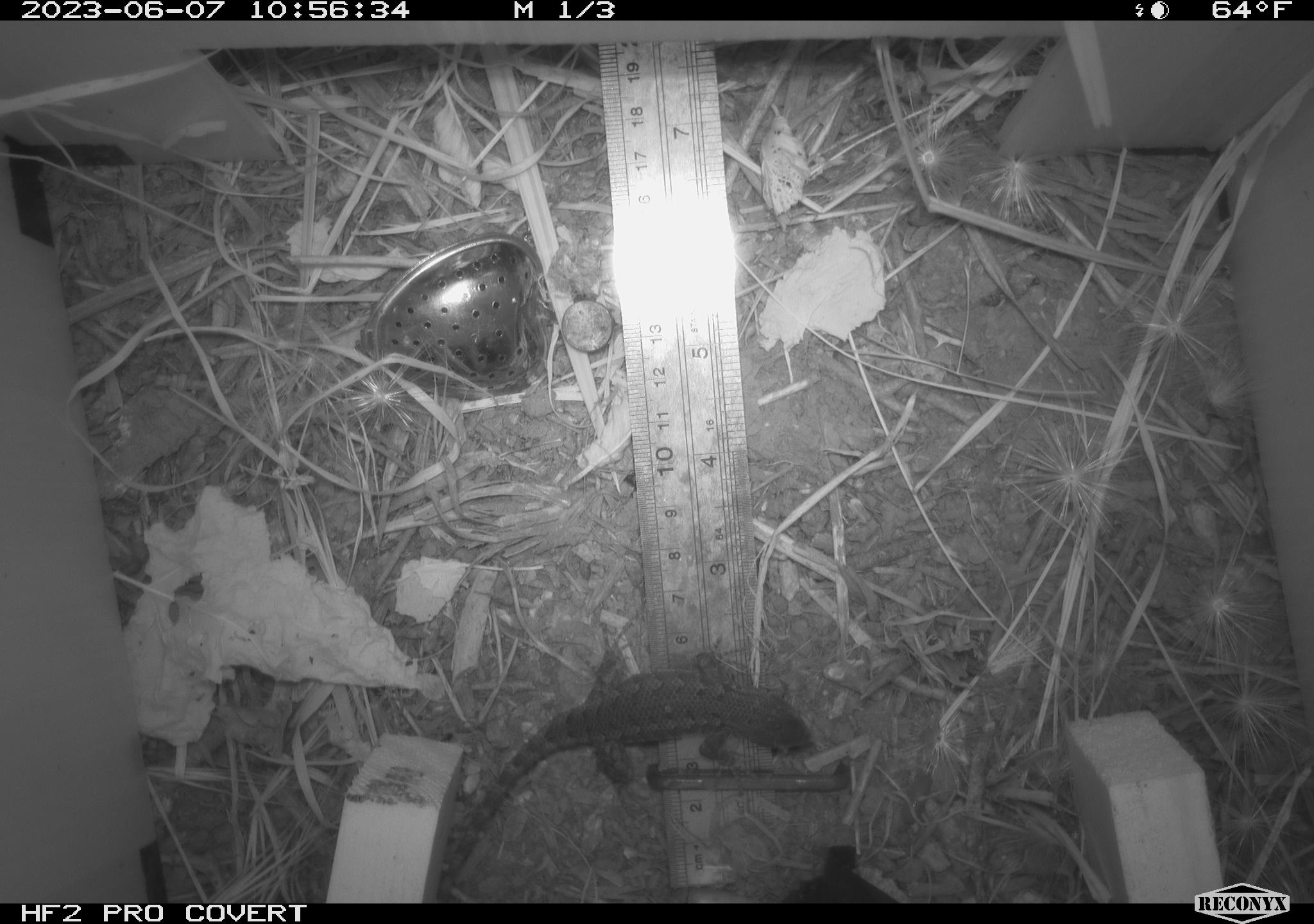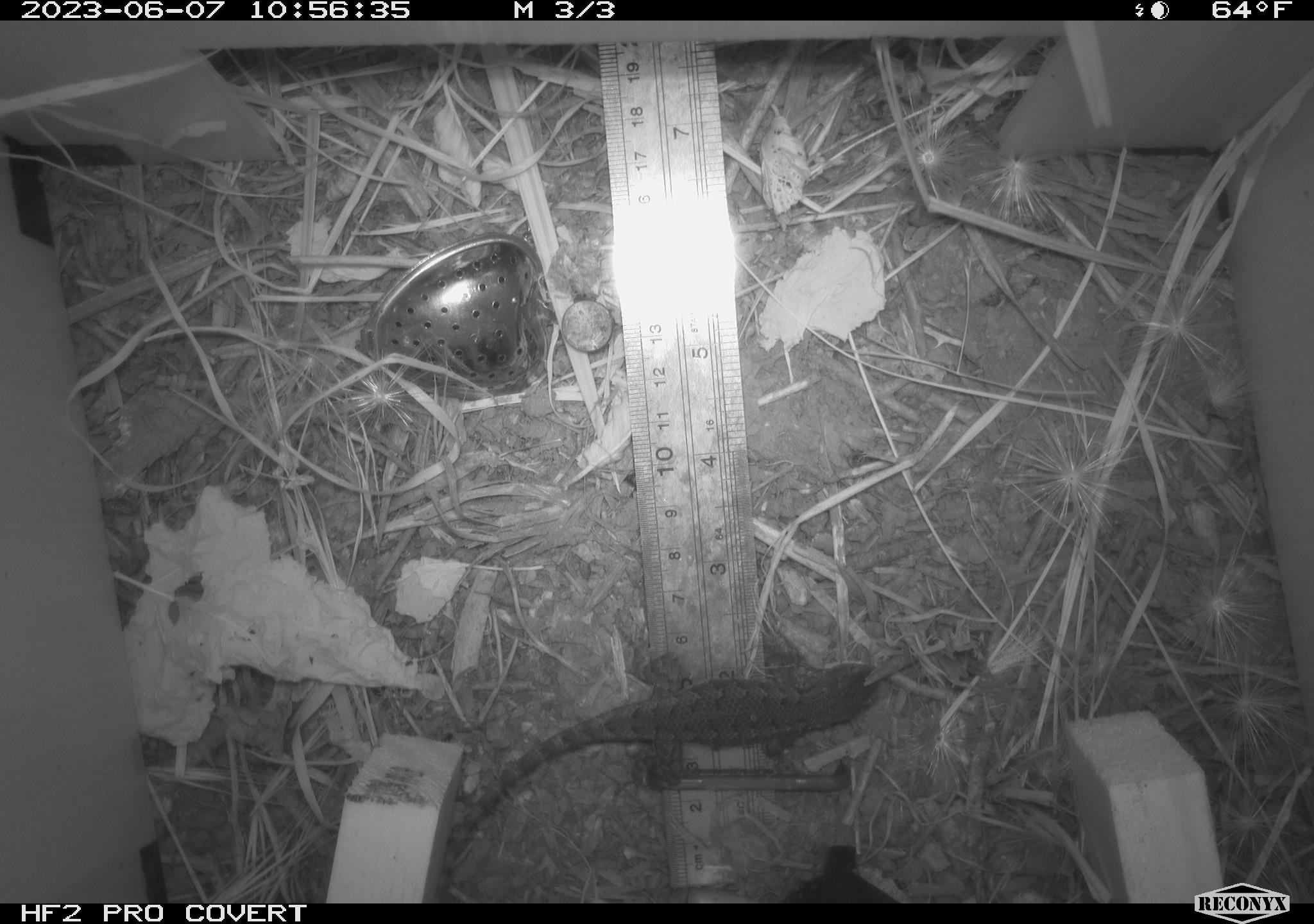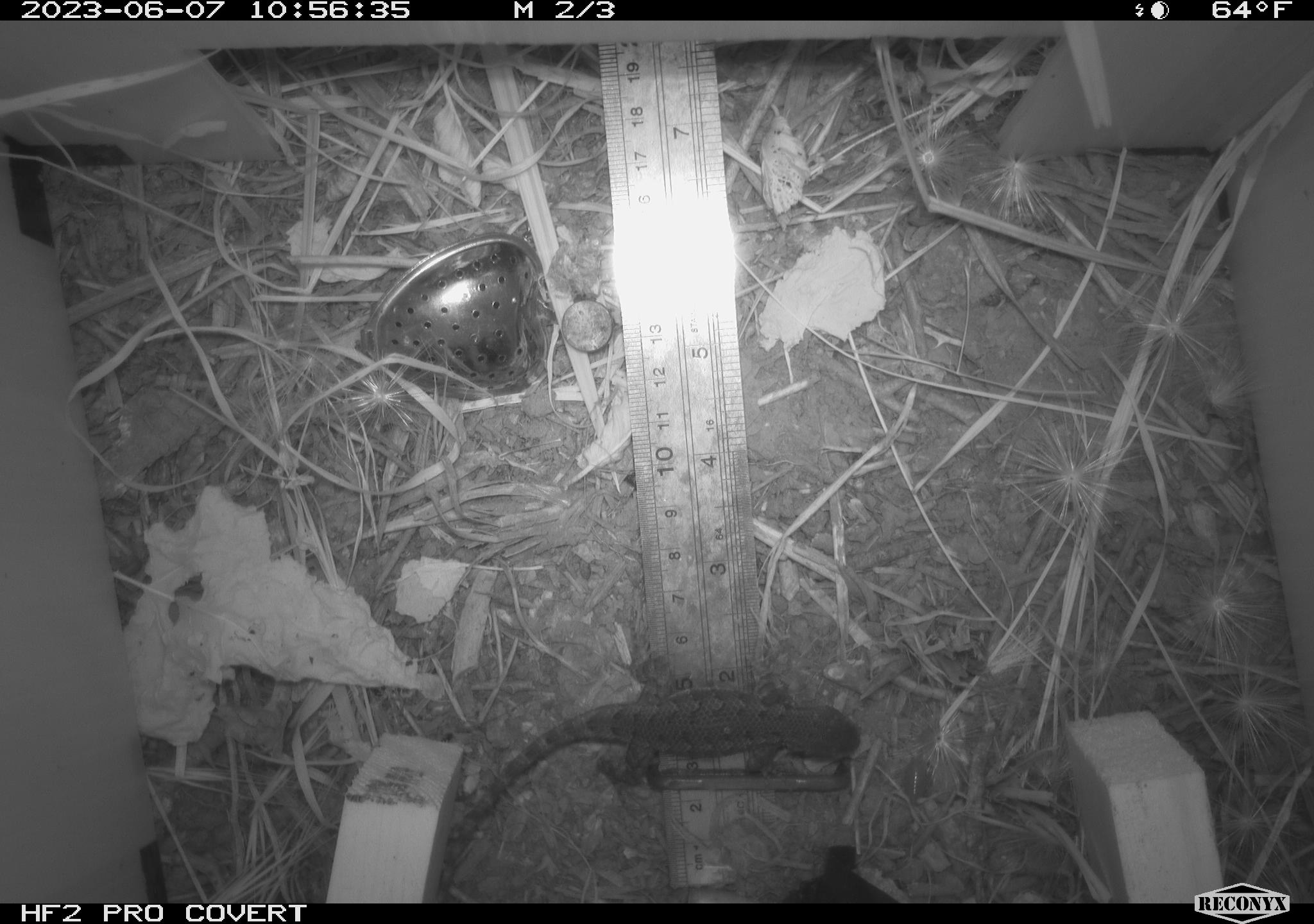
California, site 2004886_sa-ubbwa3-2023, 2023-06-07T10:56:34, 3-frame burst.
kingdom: Animalia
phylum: Chordata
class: Reptilia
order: Squamata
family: Phrynosomatidae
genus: Sceloporus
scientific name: Sceloporus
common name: spiny lizards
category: sceloporus species